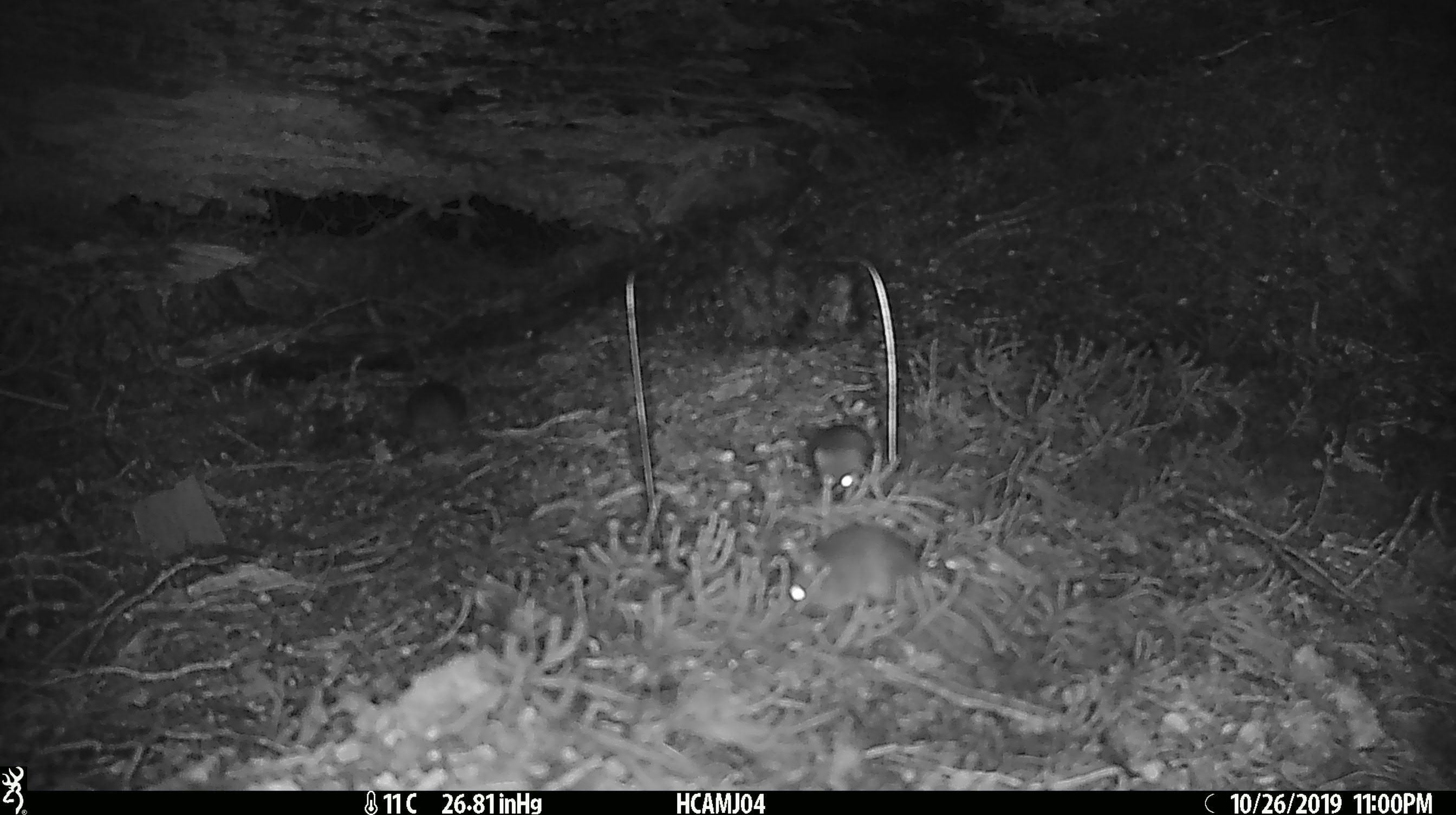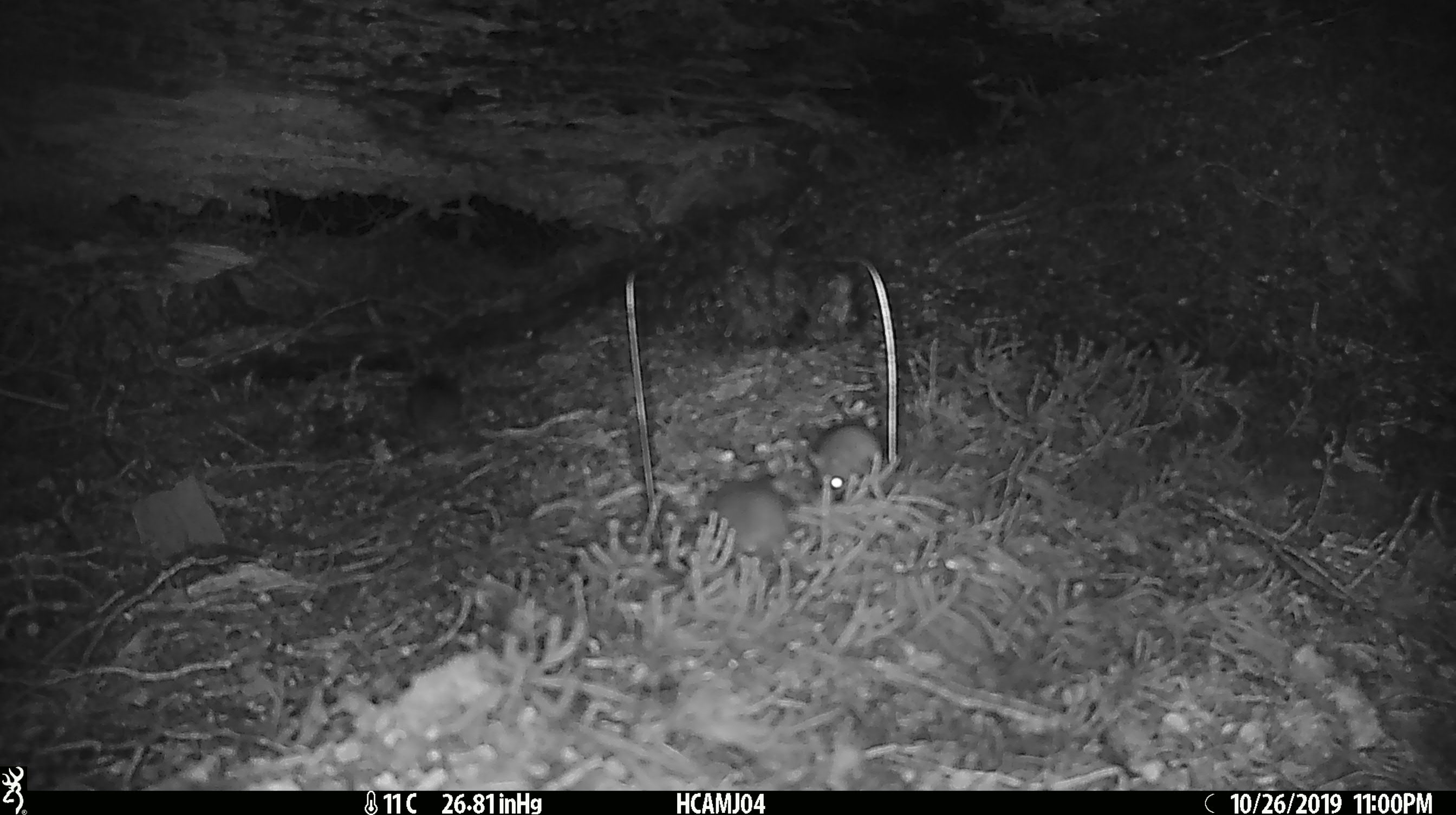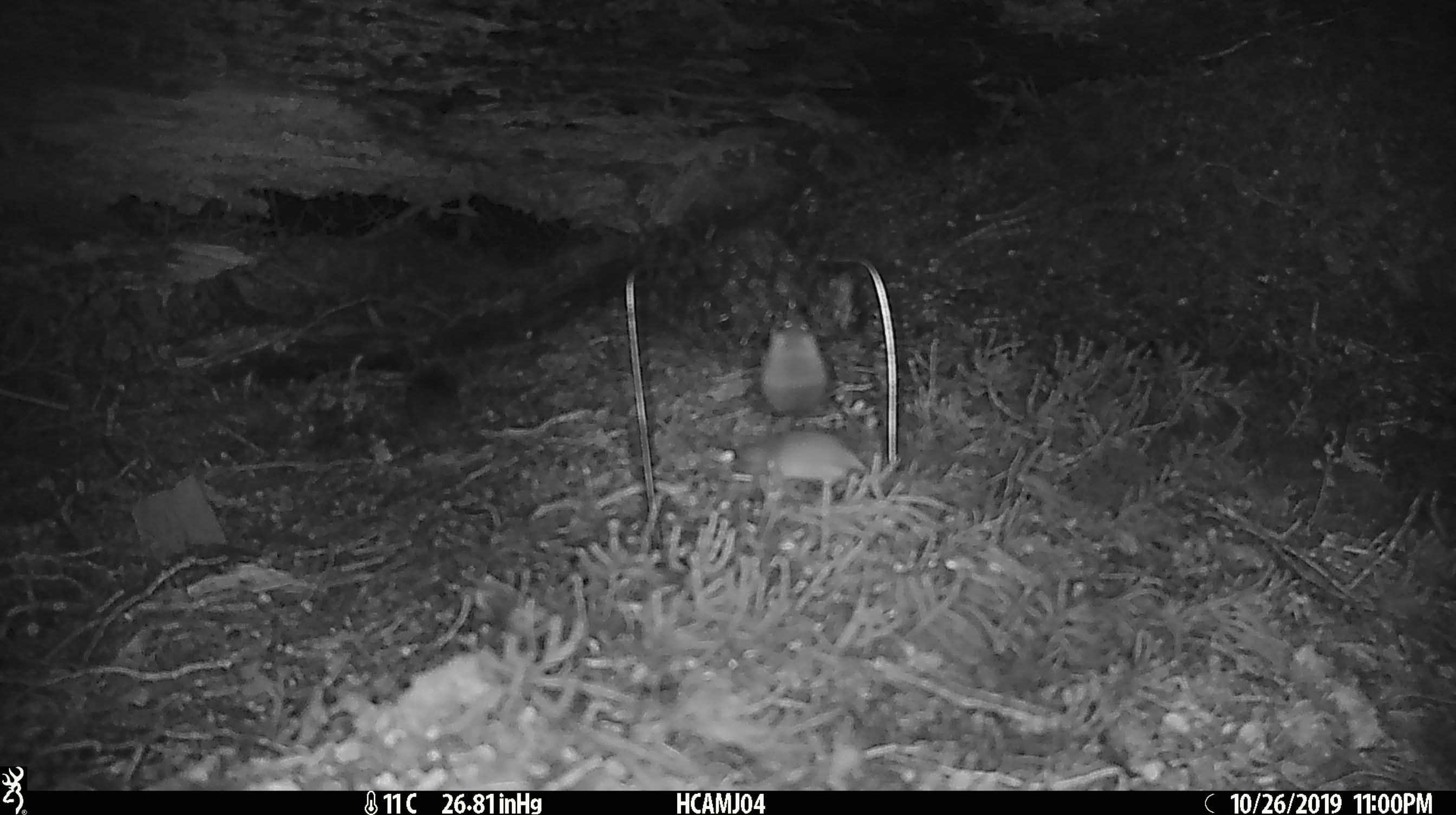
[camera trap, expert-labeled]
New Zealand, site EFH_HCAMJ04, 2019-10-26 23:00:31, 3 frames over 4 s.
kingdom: Animalia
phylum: Chordata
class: Mammalia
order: Rodentia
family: Muridae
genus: Mus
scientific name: Mus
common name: mouse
Mouse (Mus).